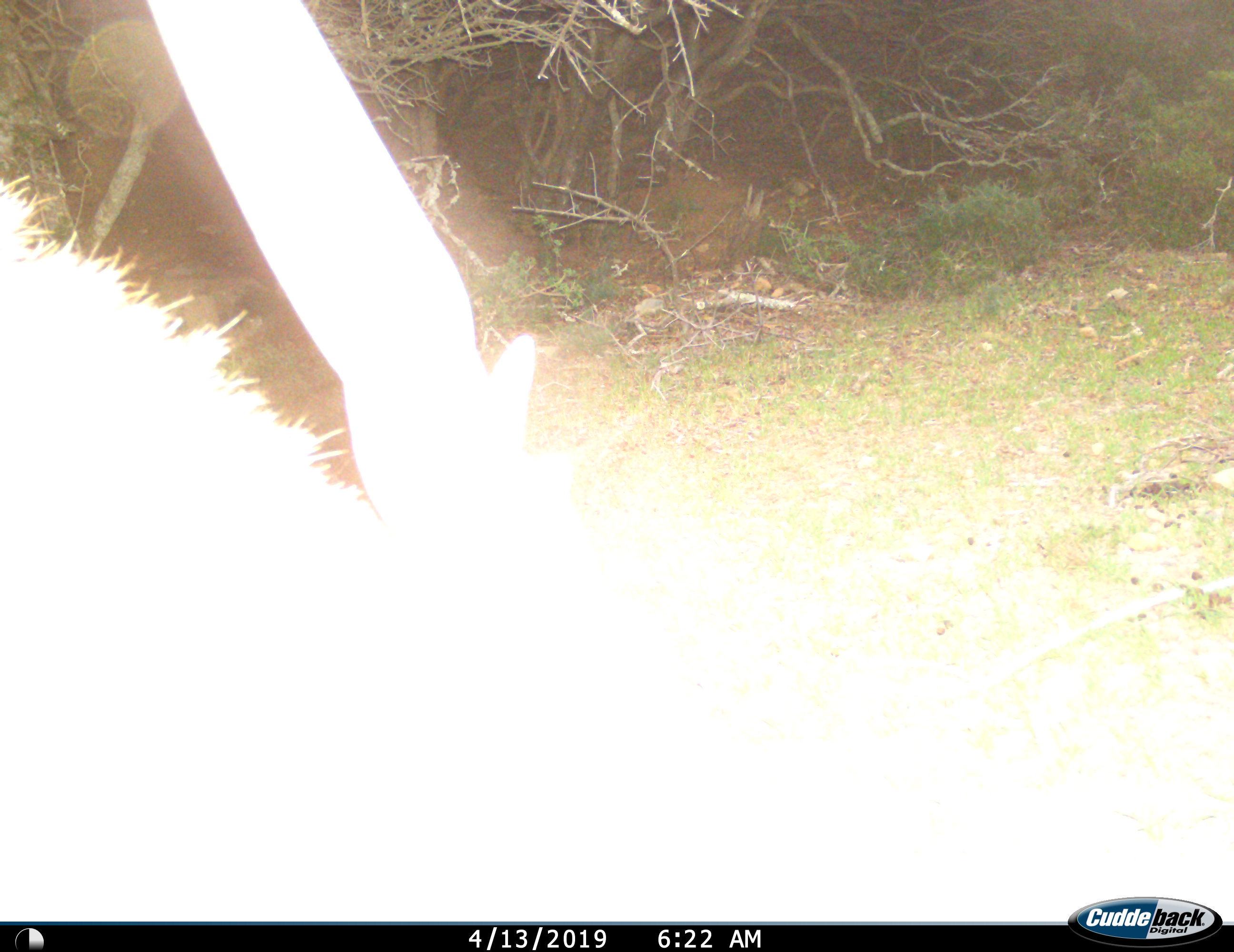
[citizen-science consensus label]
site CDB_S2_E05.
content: unidentified animal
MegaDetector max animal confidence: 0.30